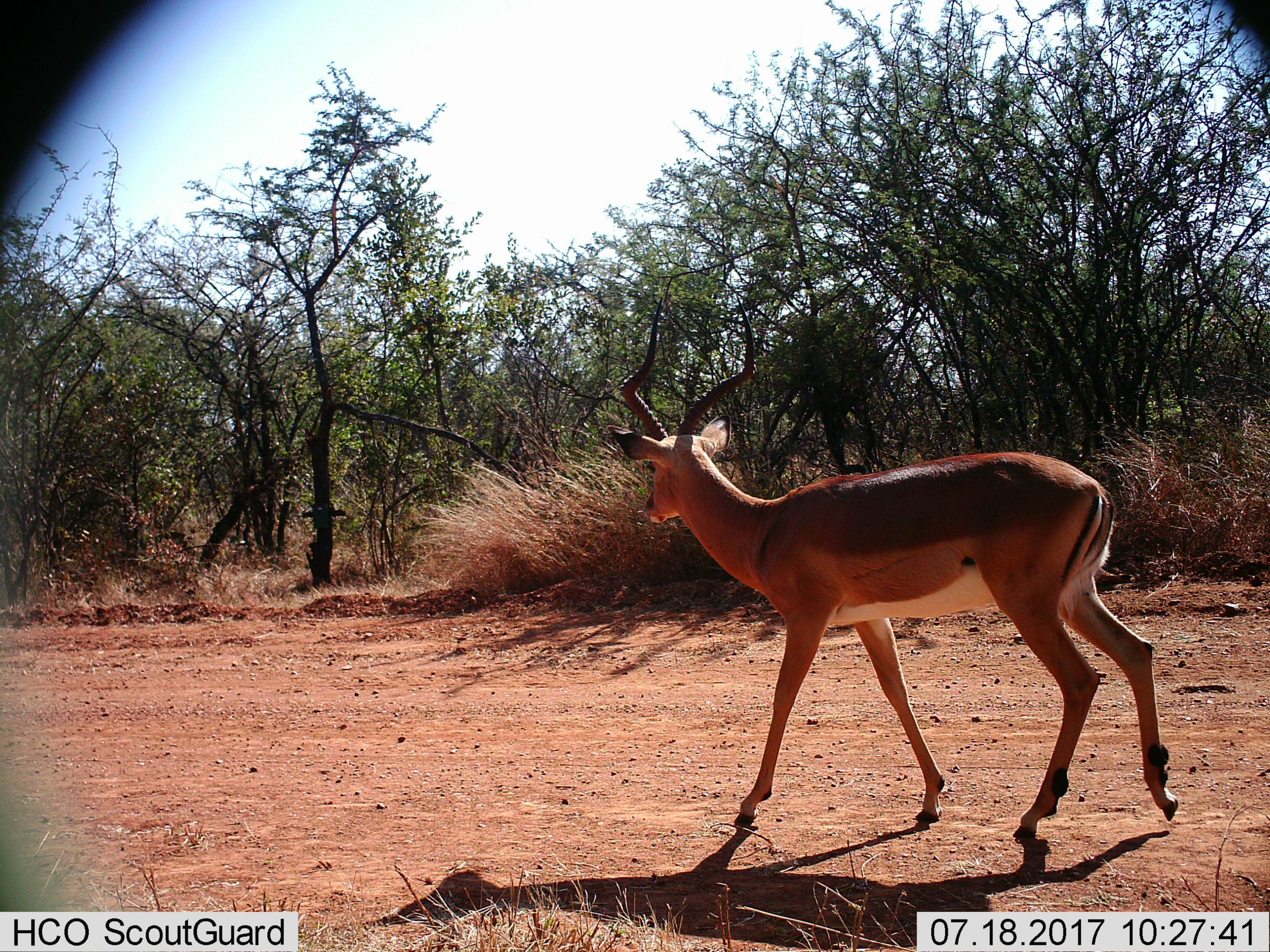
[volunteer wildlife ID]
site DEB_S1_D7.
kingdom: Animalia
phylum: Chordata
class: Mammalia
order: Artiodactyla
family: Bovidae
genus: Aepyceros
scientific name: Aepyceros melampus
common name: impala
Impala (Aepyceros melampus), count 1. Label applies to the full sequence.